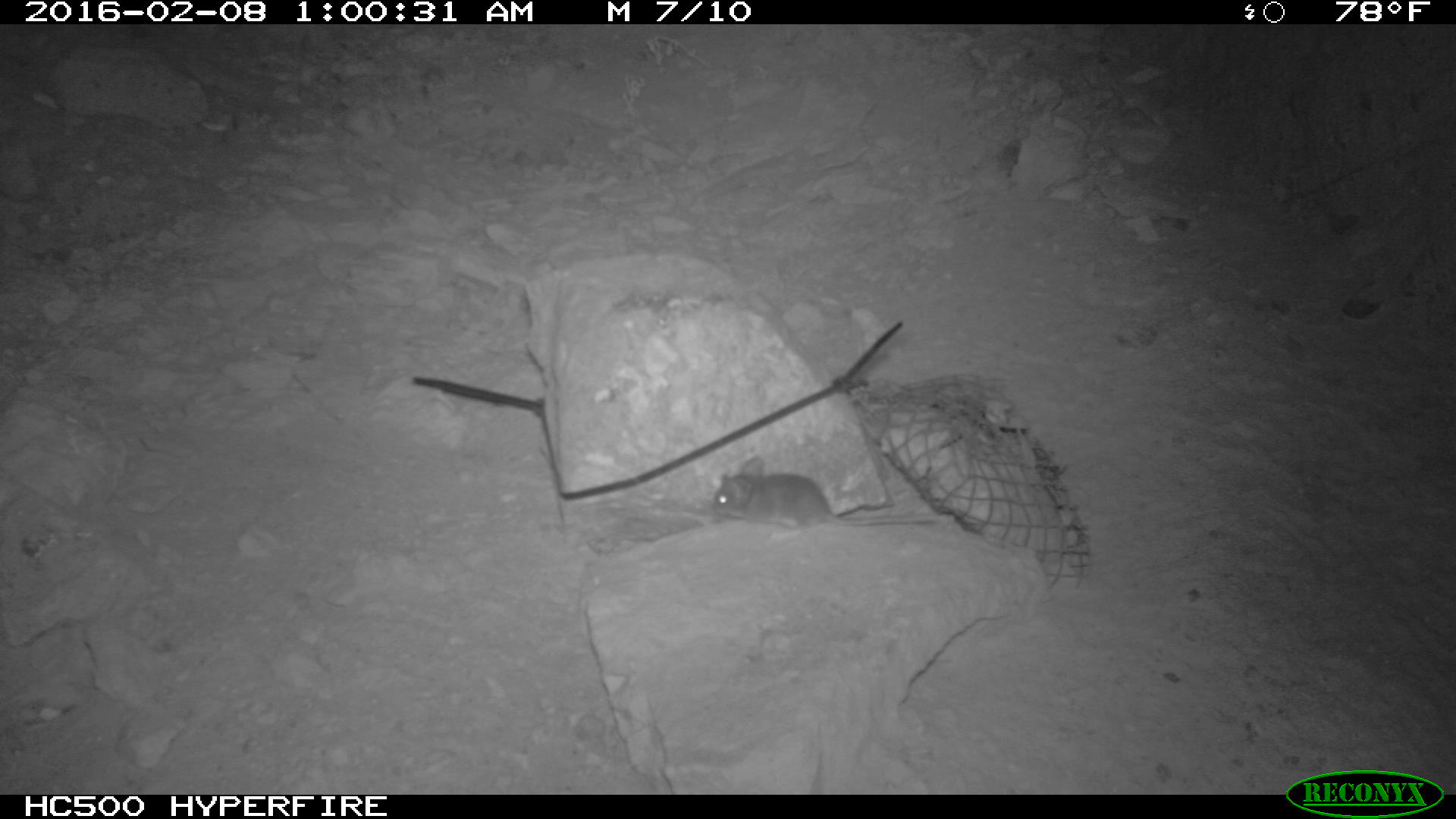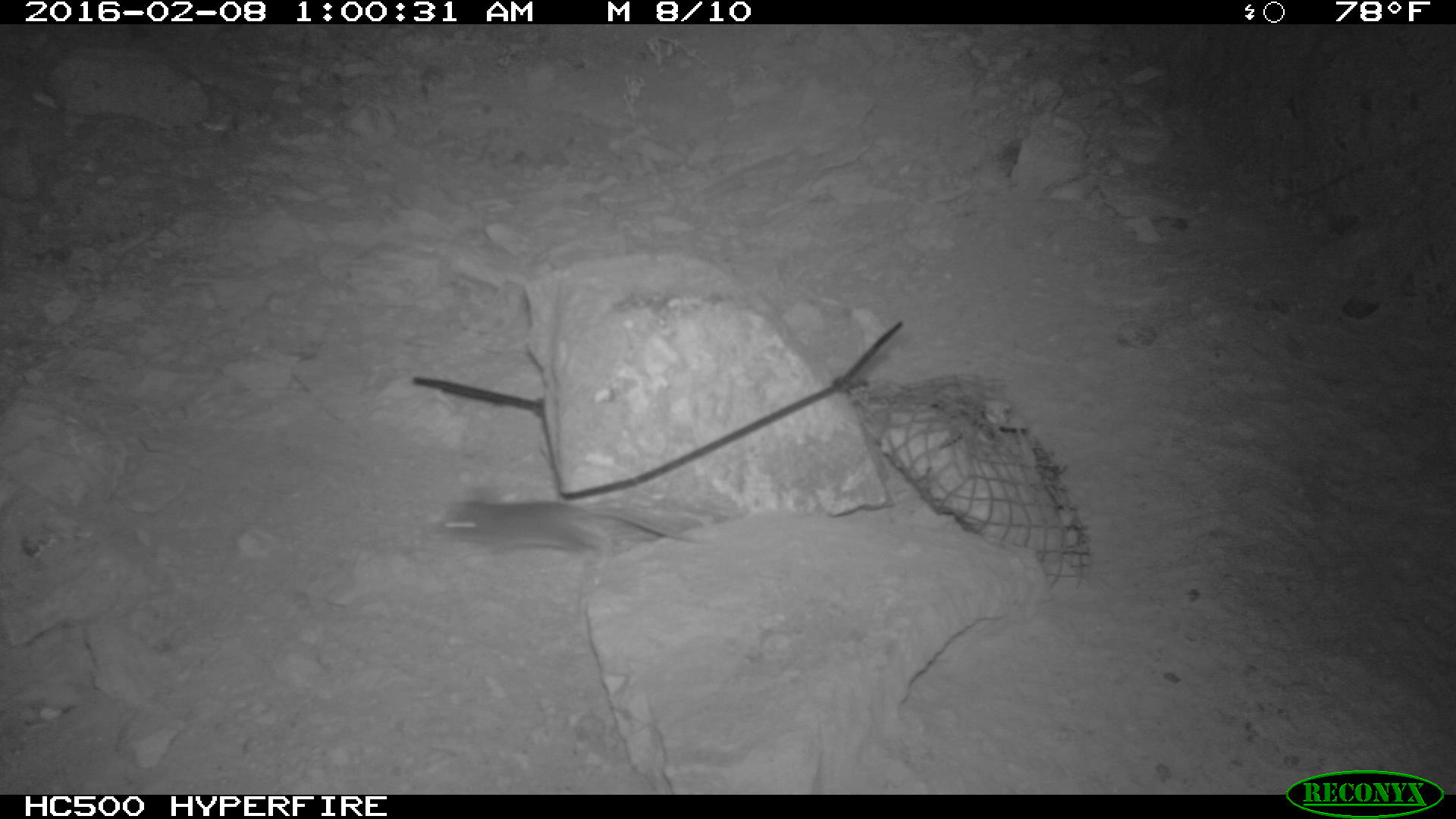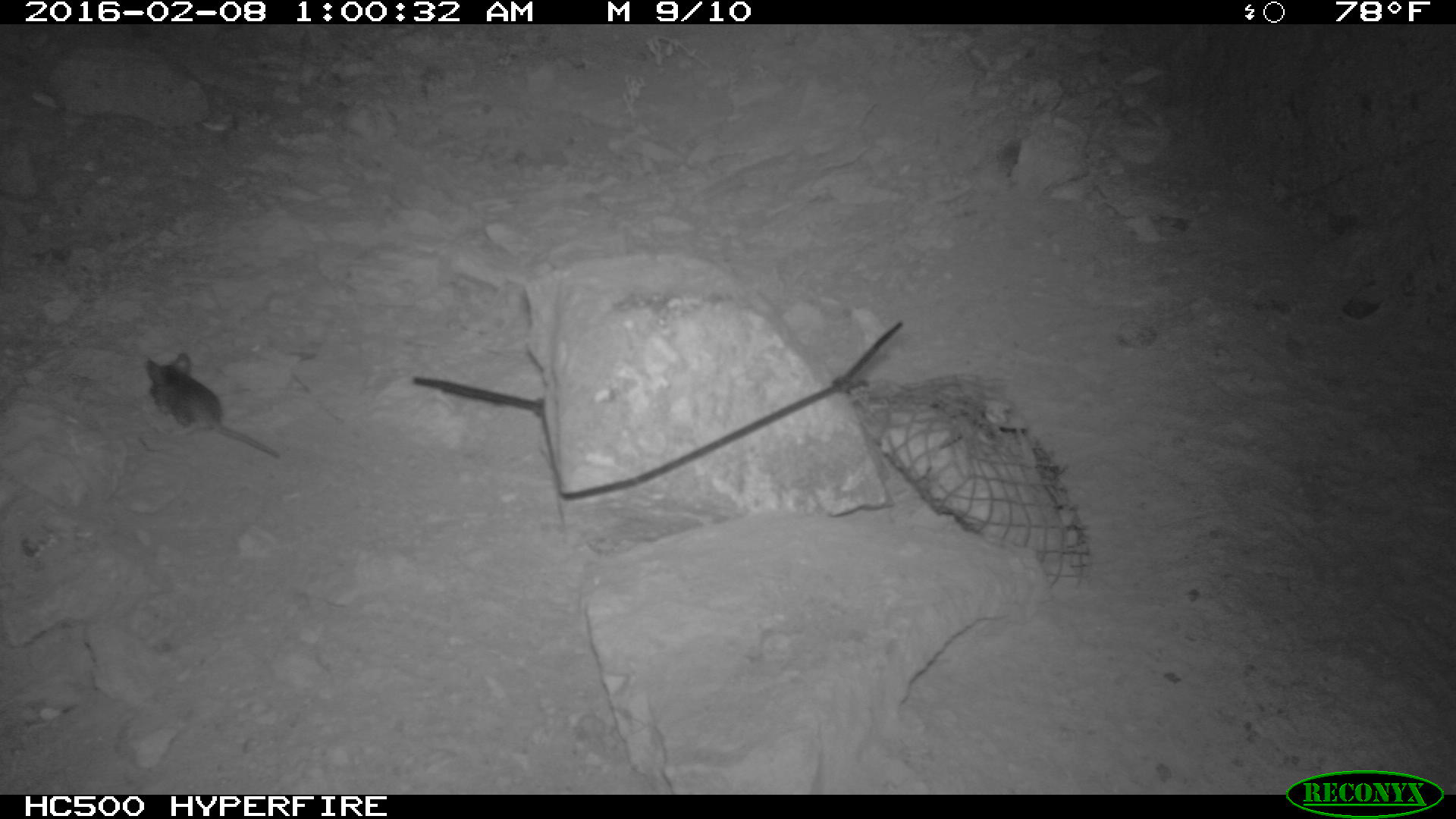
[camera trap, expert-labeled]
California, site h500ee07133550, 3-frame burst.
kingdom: Animalia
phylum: Chordata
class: Mammalia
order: Rodentia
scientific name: Rodentia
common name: rodent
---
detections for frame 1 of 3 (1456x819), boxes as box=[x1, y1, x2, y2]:
rodent: box=[711, 456, 956, 539]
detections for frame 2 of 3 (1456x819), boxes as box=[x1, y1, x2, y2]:
rodent: box=[437, 499, 715, 567]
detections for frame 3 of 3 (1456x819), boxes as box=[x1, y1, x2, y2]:
rodent: box=[142, 354, 282, 462]